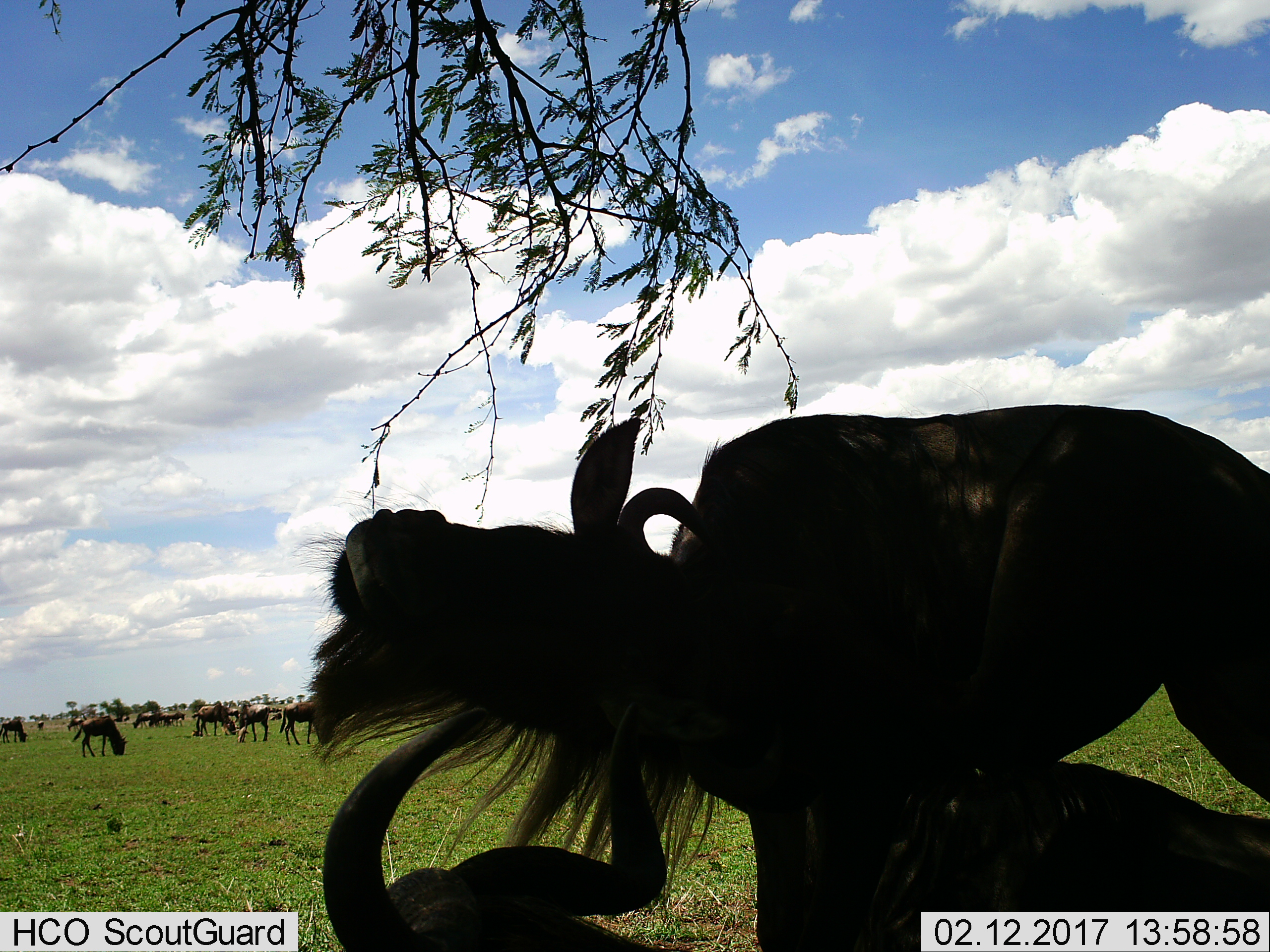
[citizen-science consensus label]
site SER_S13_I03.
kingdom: Animalia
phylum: Chordata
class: Mammalia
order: Artiodactyla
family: Bovidae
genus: Connochaetes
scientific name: Connochaetes taurinus taurinus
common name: blue wildebeest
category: wildebeestblue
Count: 11-50.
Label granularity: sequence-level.